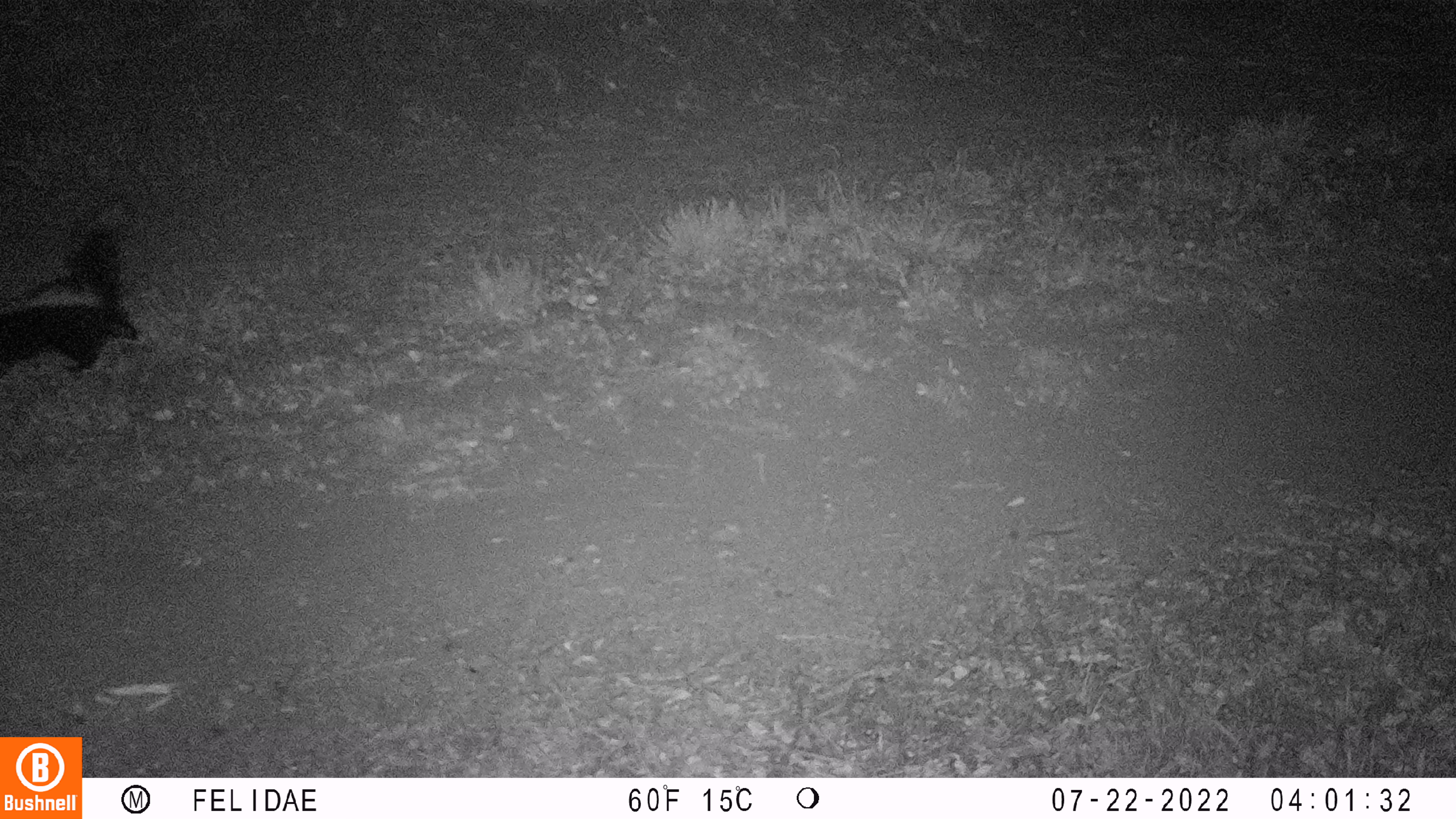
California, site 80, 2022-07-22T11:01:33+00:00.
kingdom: Animalia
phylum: Chordata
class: Mammalia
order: Carnivora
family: Mephitidae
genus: Mephitis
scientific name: Mephitis mephitis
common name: striped skunk